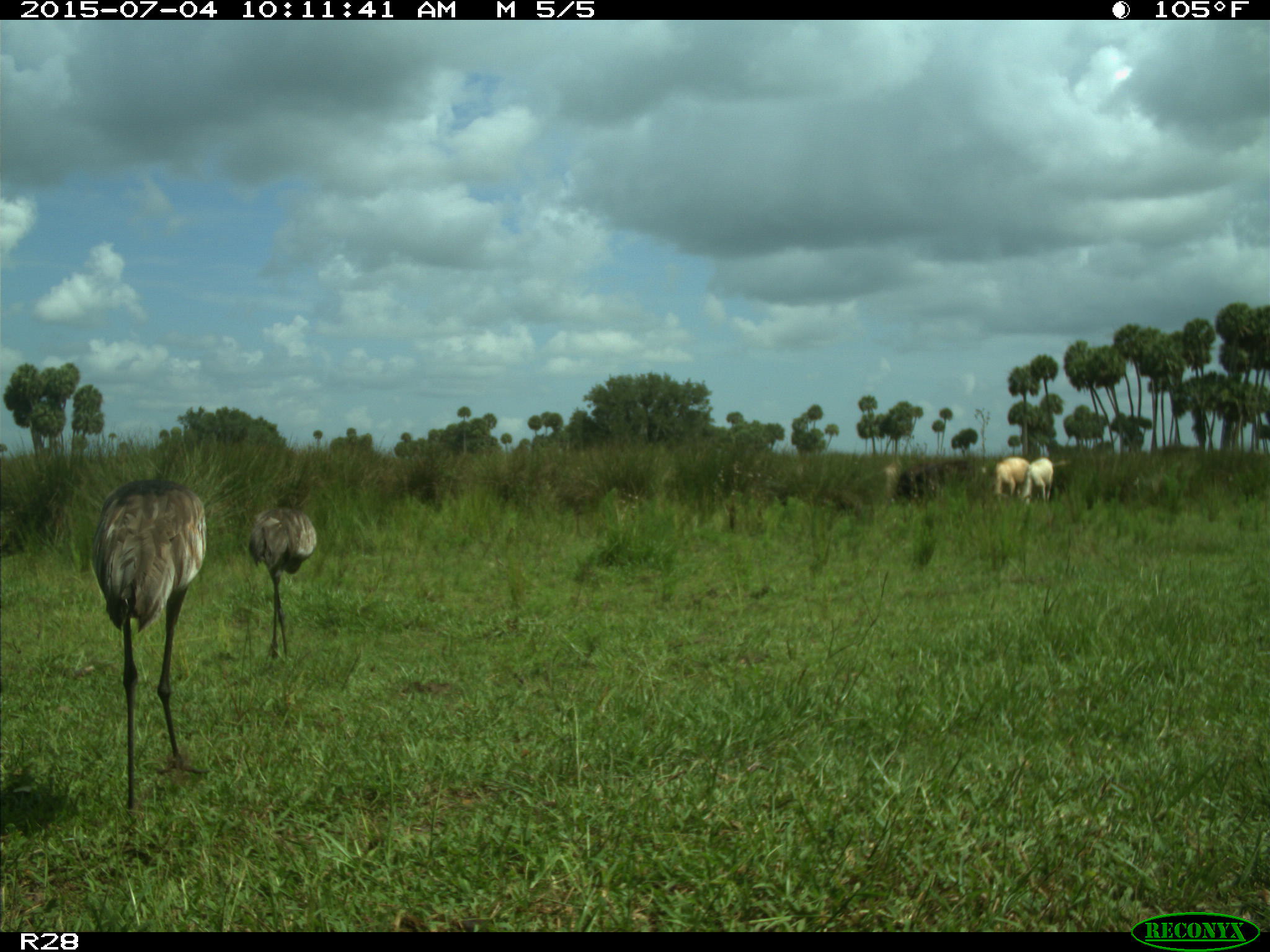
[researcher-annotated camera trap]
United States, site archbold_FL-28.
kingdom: Animalia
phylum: Chordata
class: Mammalia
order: Artiodactyla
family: Bovidae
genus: Bos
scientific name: Bos taurus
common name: domestic cow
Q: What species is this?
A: Bos taurus (domestic cow).